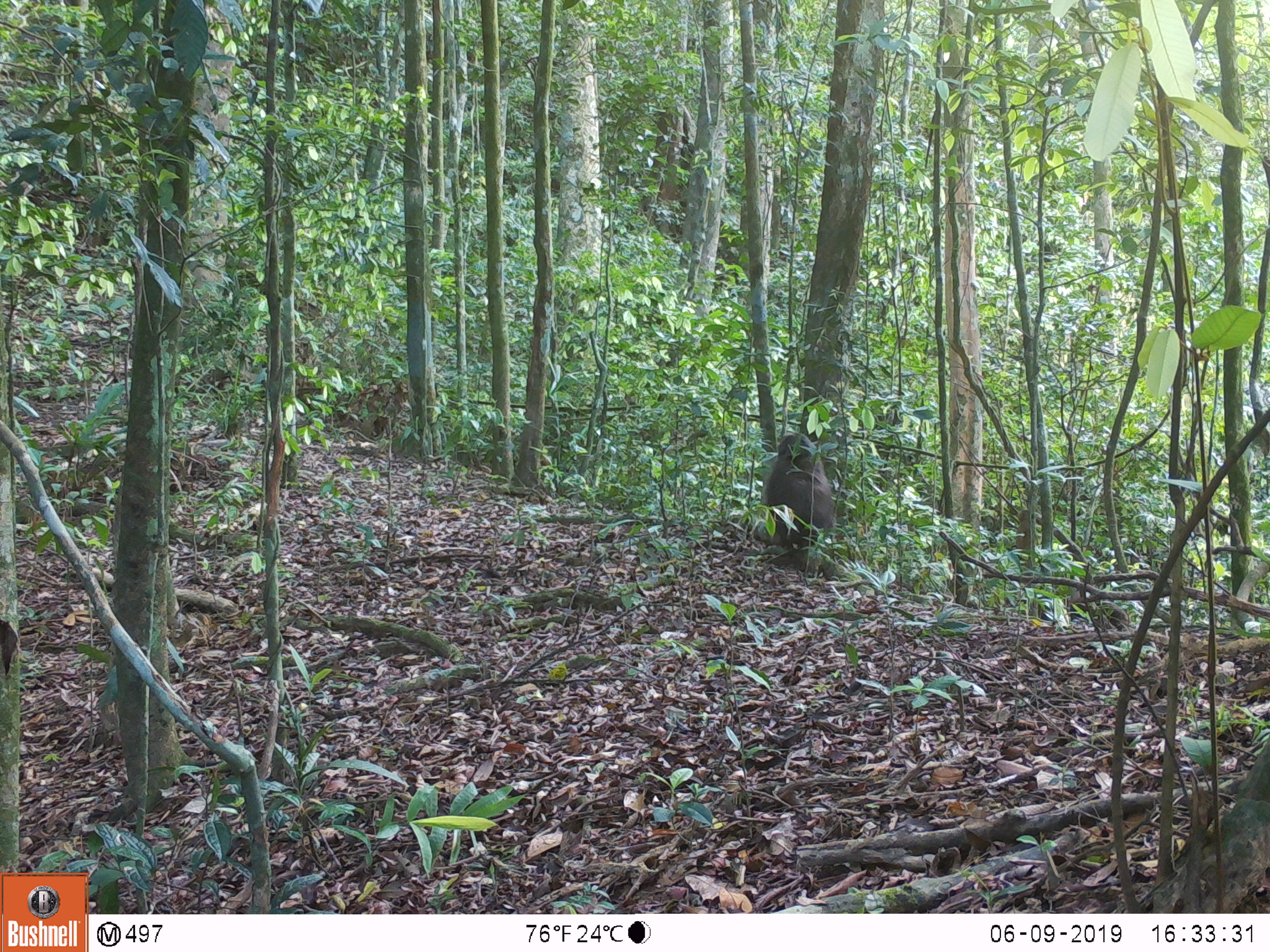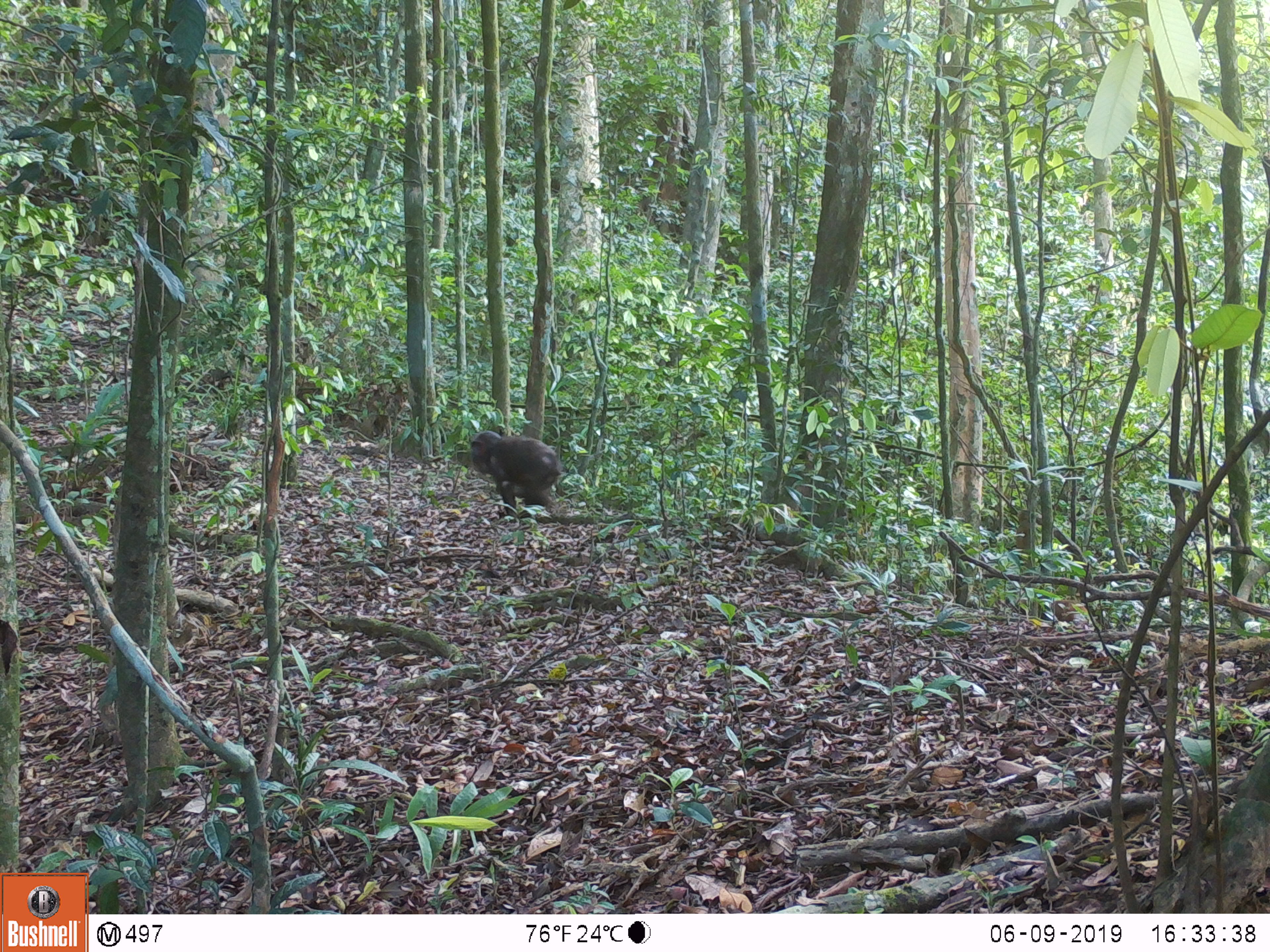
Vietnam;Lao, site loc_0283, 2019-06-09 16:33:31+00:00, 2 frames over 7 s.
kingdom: Animalia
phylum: Chordata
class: Mammalia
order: Primates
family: Cercopithecidae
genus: Macaca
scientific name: Macaca arctoides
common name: stump-tailed macaque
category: stump tailed macaque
Stump tailed macaque (stump-tailed macaque) (Macaca arctoides). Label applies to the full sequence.